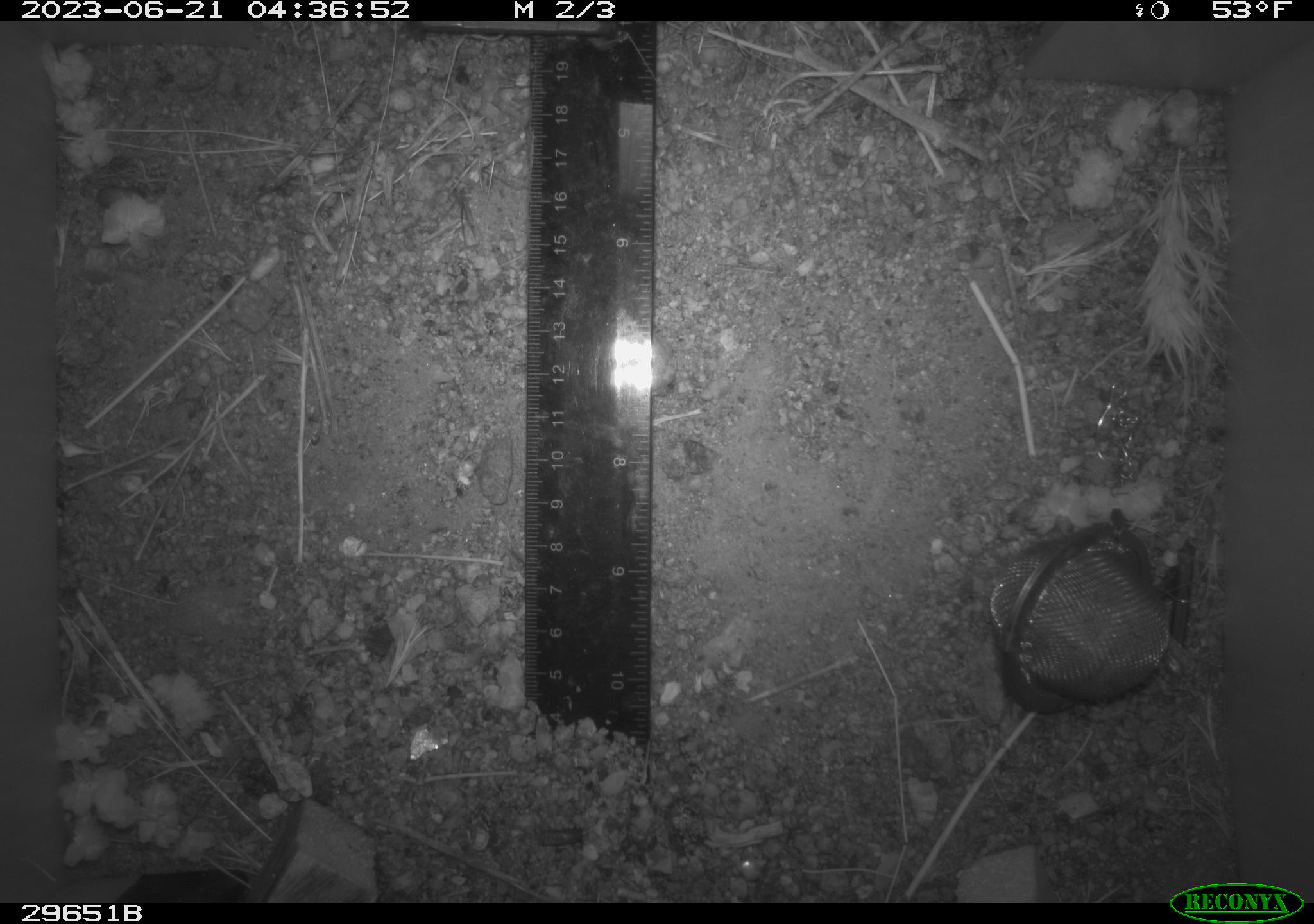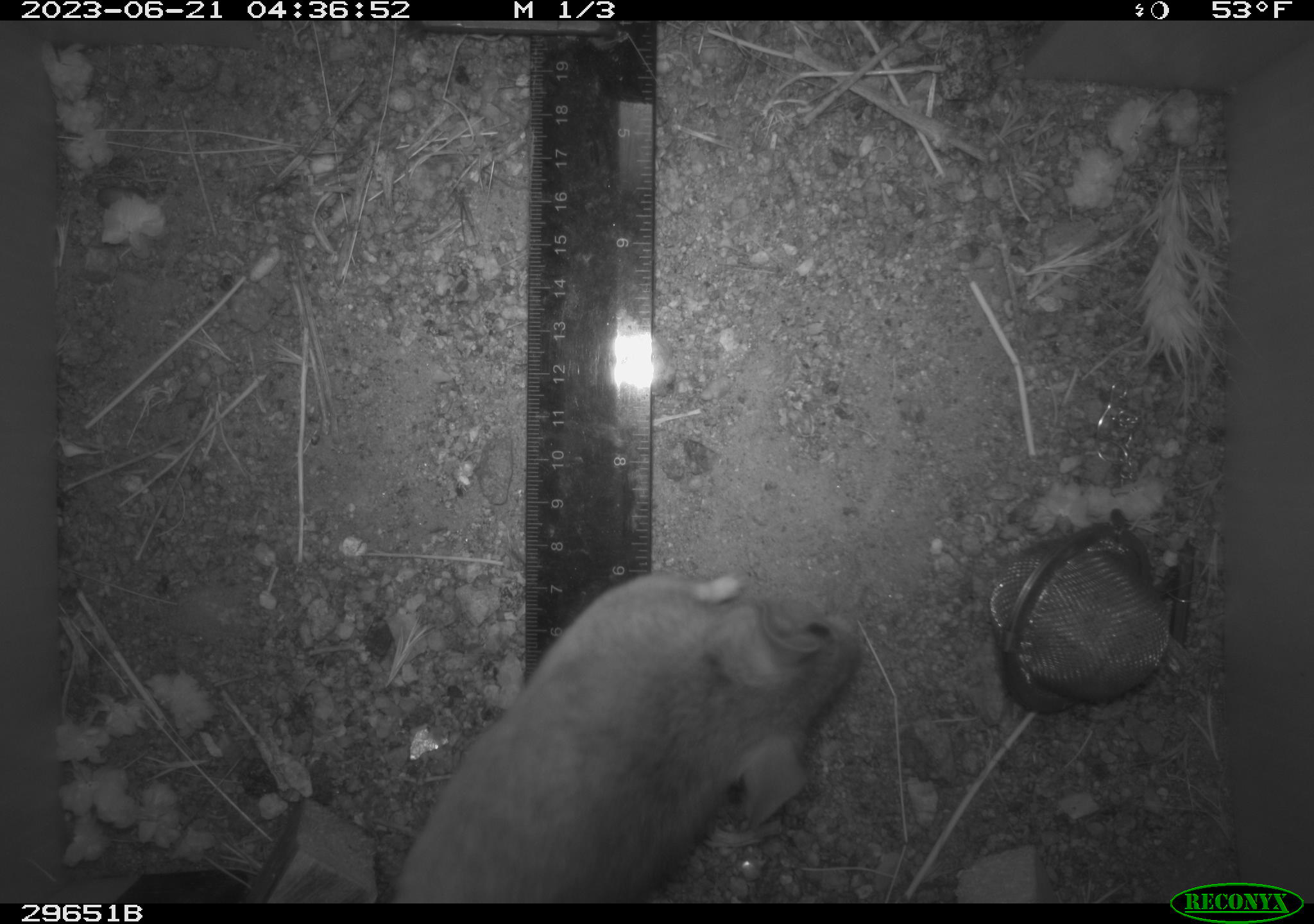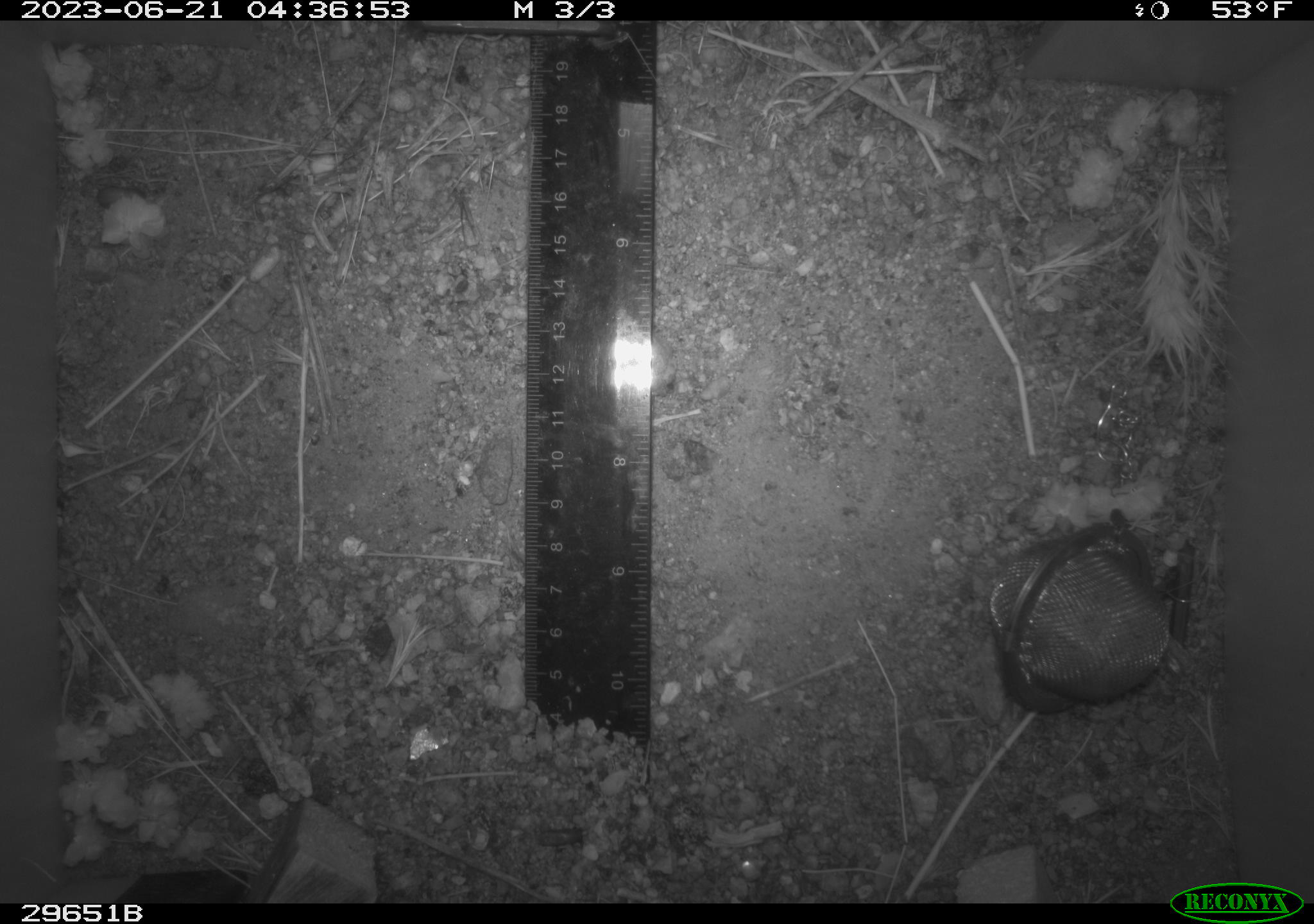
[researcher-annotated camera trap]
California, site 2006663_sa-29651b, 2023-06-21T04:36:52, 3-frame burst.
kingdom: Animalia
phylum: Chordata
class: Mammalia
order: Rodentia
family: Cricetidae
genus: Neotoma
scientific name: Neotoma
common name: pack rat or woodrat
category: neotoma species